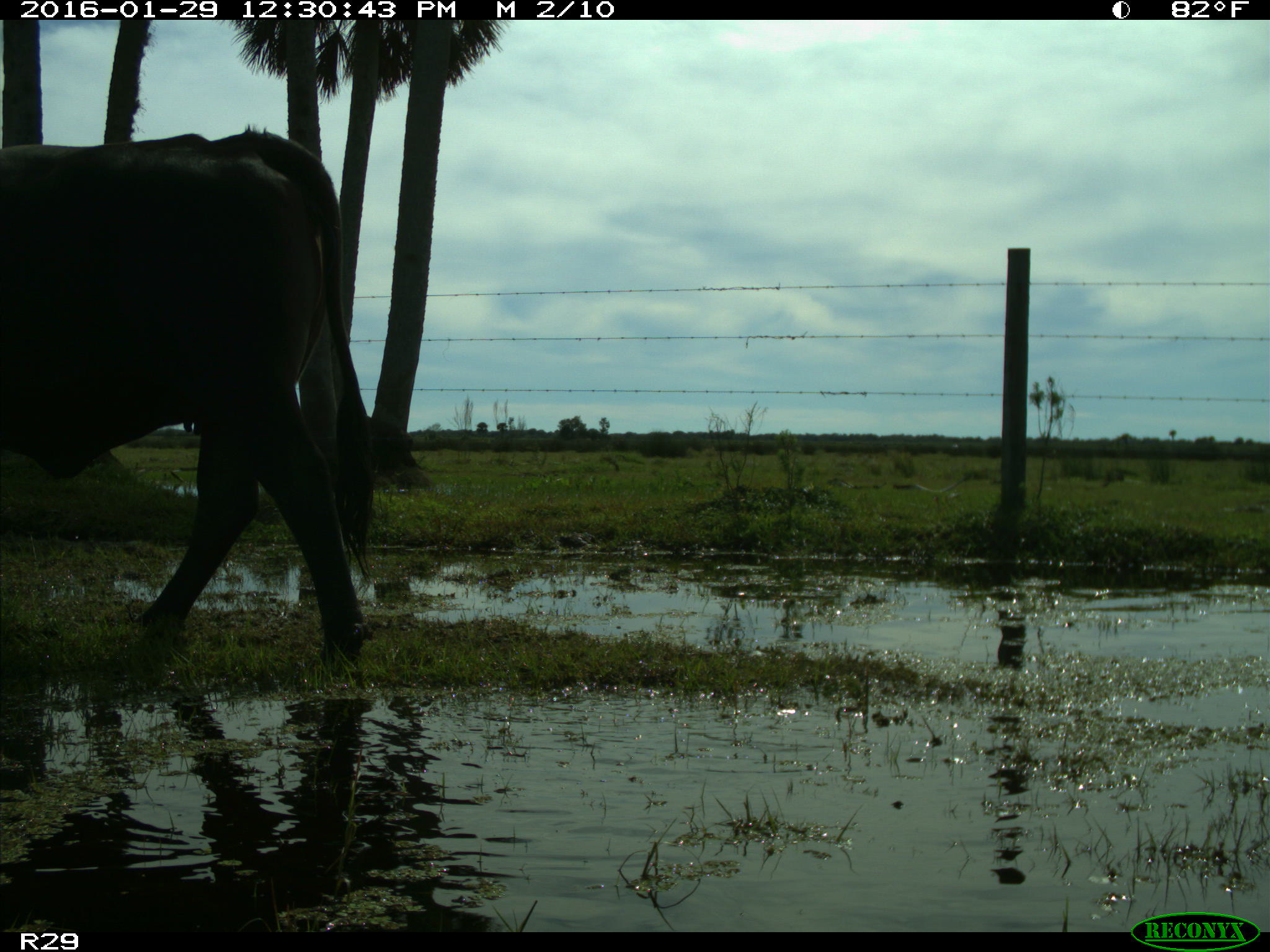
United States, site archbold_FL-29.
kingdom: Animalia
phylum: Chordata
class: Mammalia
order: Artiodactyla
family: Bovidae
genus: Bos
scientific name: Bos taurus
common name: domestic cow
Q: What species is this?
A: Bos taurus (domestic cow).